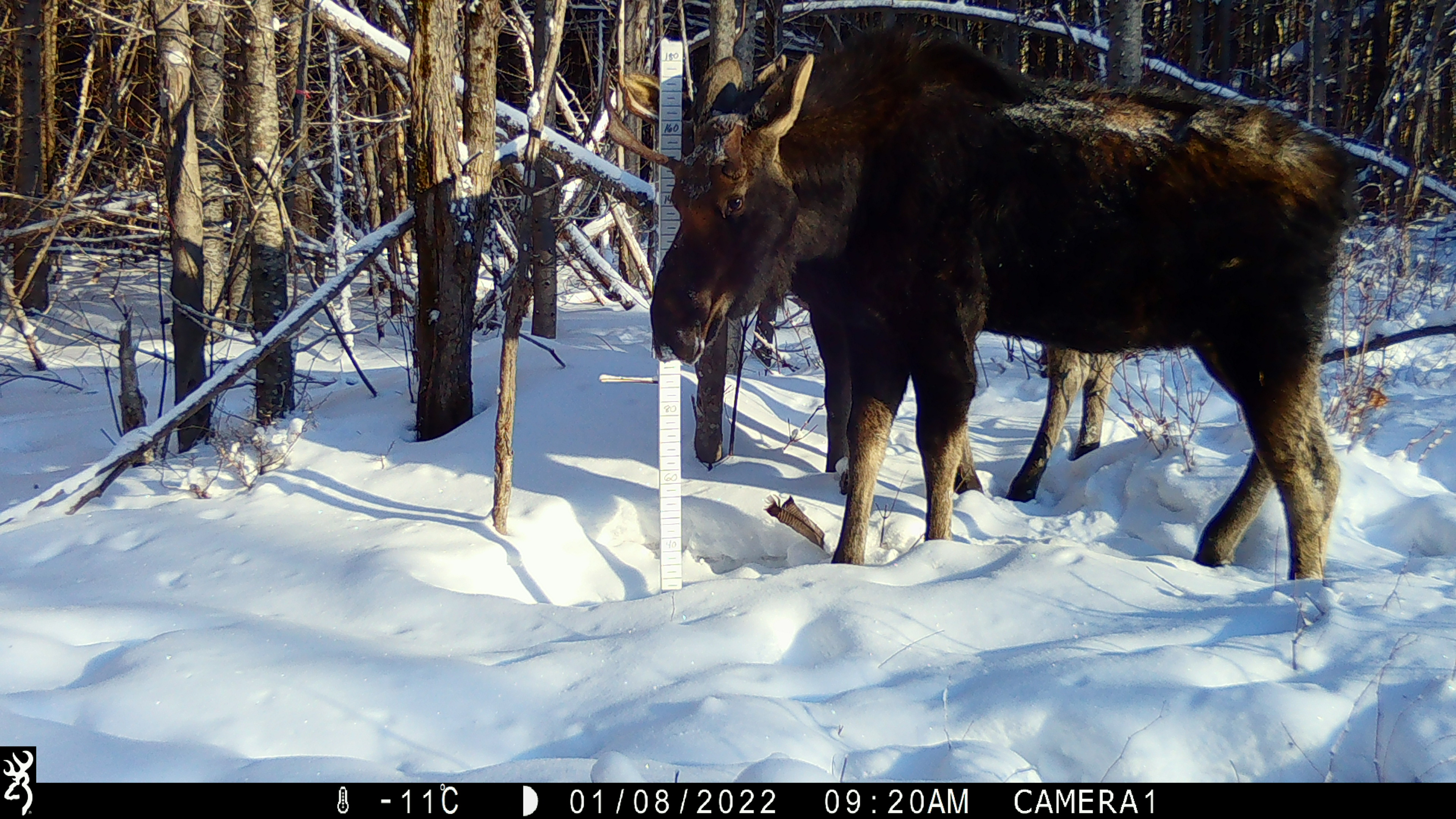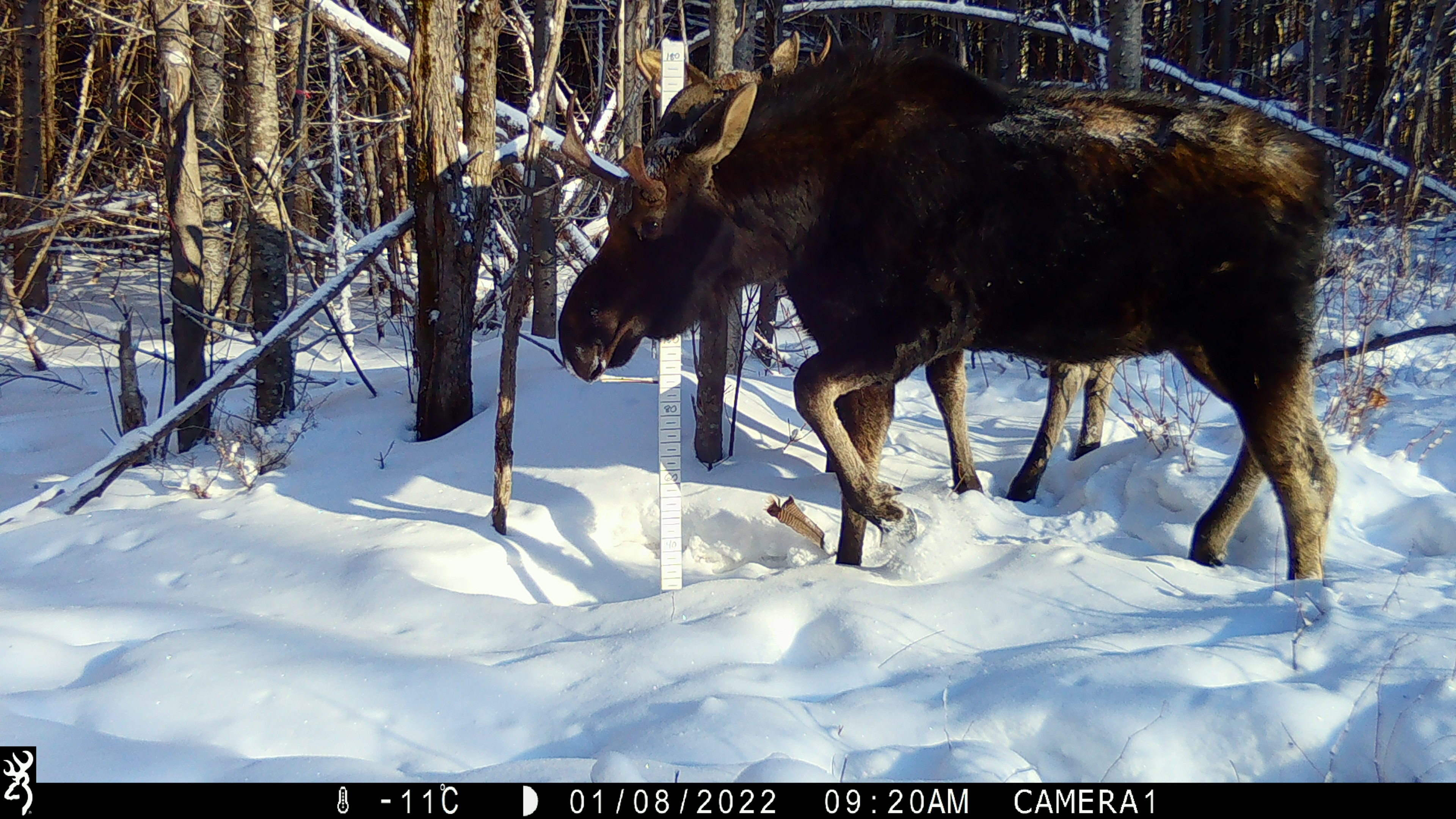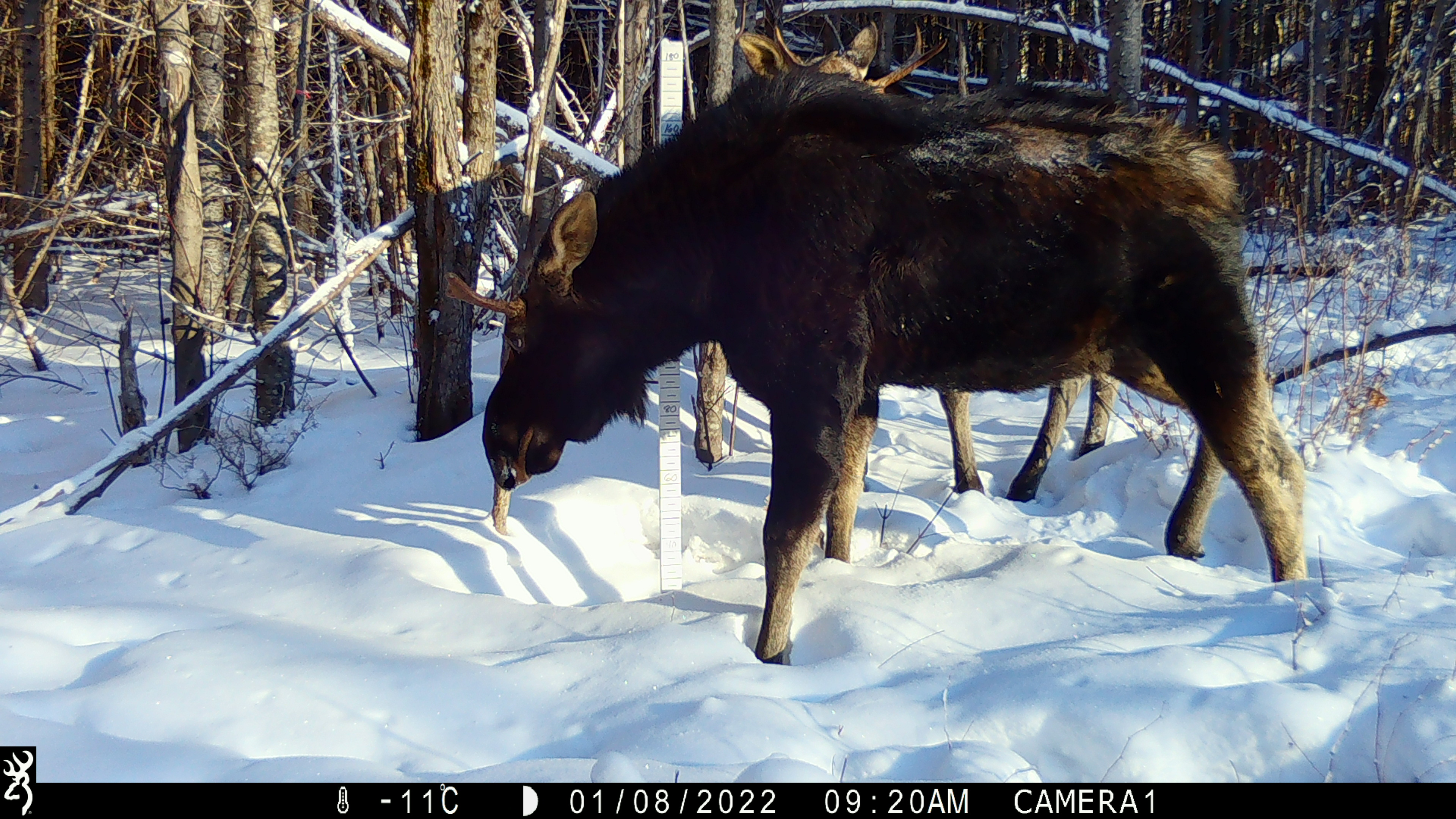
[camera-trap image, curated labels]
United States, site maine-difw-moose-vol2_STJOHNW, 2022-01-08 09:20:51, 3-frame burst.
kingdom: Animalia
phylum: Chordata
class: Mammalia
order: Artiodactyla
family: Cervidae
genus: Alces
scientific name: Alces alces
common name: moose